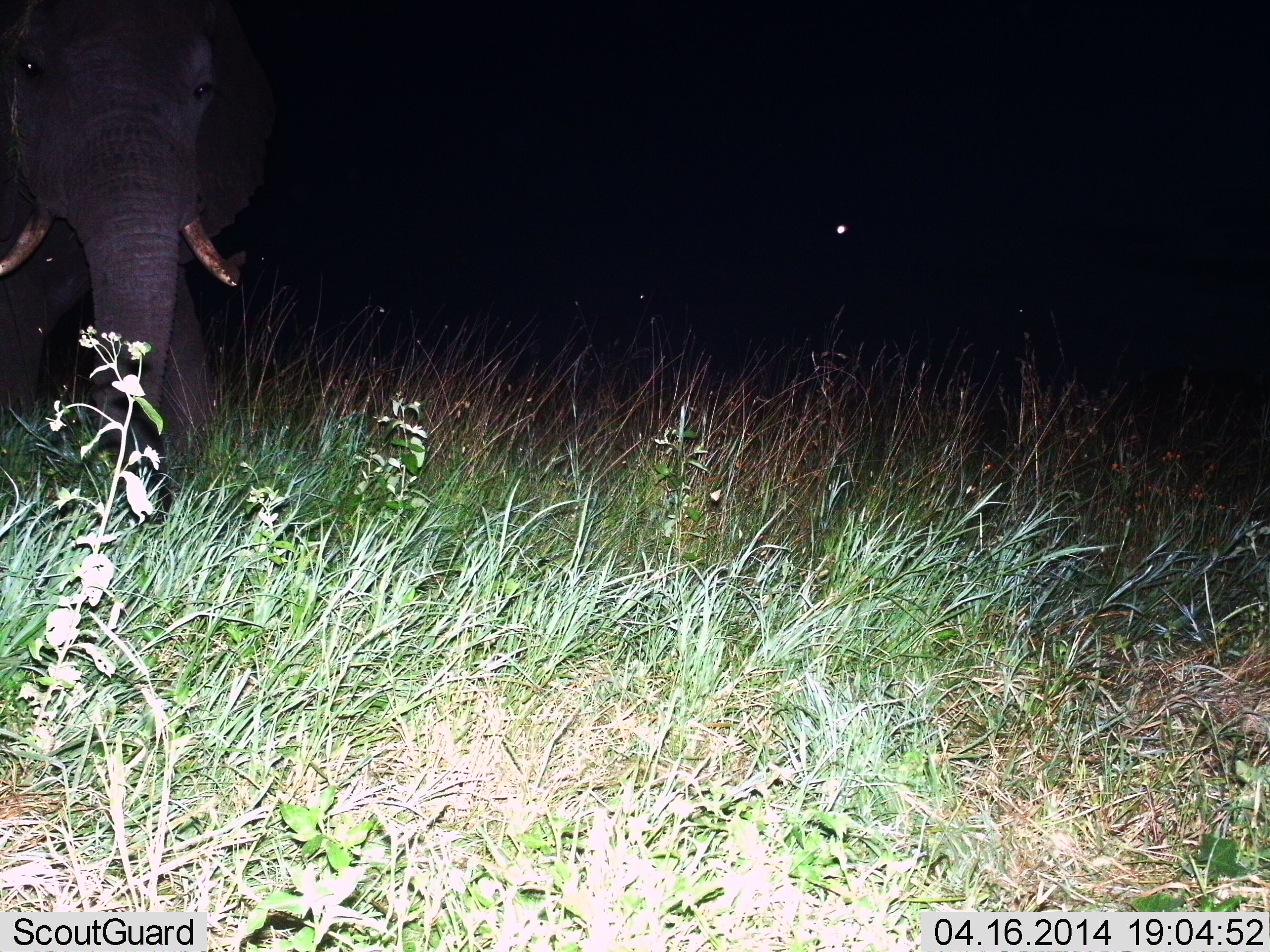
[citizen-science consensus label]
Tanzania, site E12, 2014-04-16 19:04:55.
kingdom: Animalia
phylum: Chordata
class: Mammalia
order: Proboscidea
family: Elephantidae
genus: Loxodonta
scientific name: Loxodonta africana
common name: african bush elephant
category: elephant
Elephant (african bush elephant) (Loxodonta africana), count 1. Behavior (volunteer vote fractions): standing 70%, resting 0%, moving 30%, interacting 0%. Young present (vote fraction): 0%. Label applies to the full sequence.